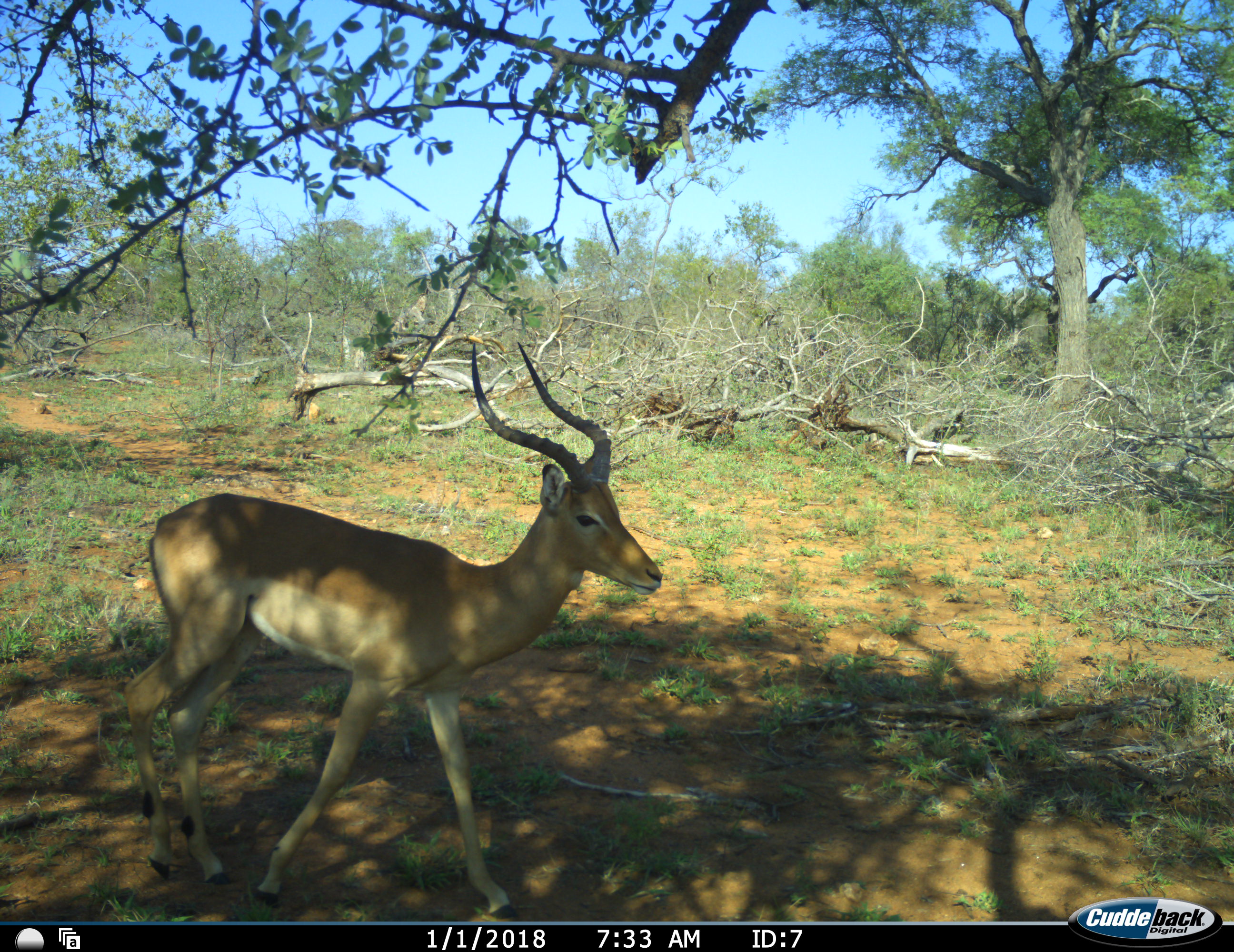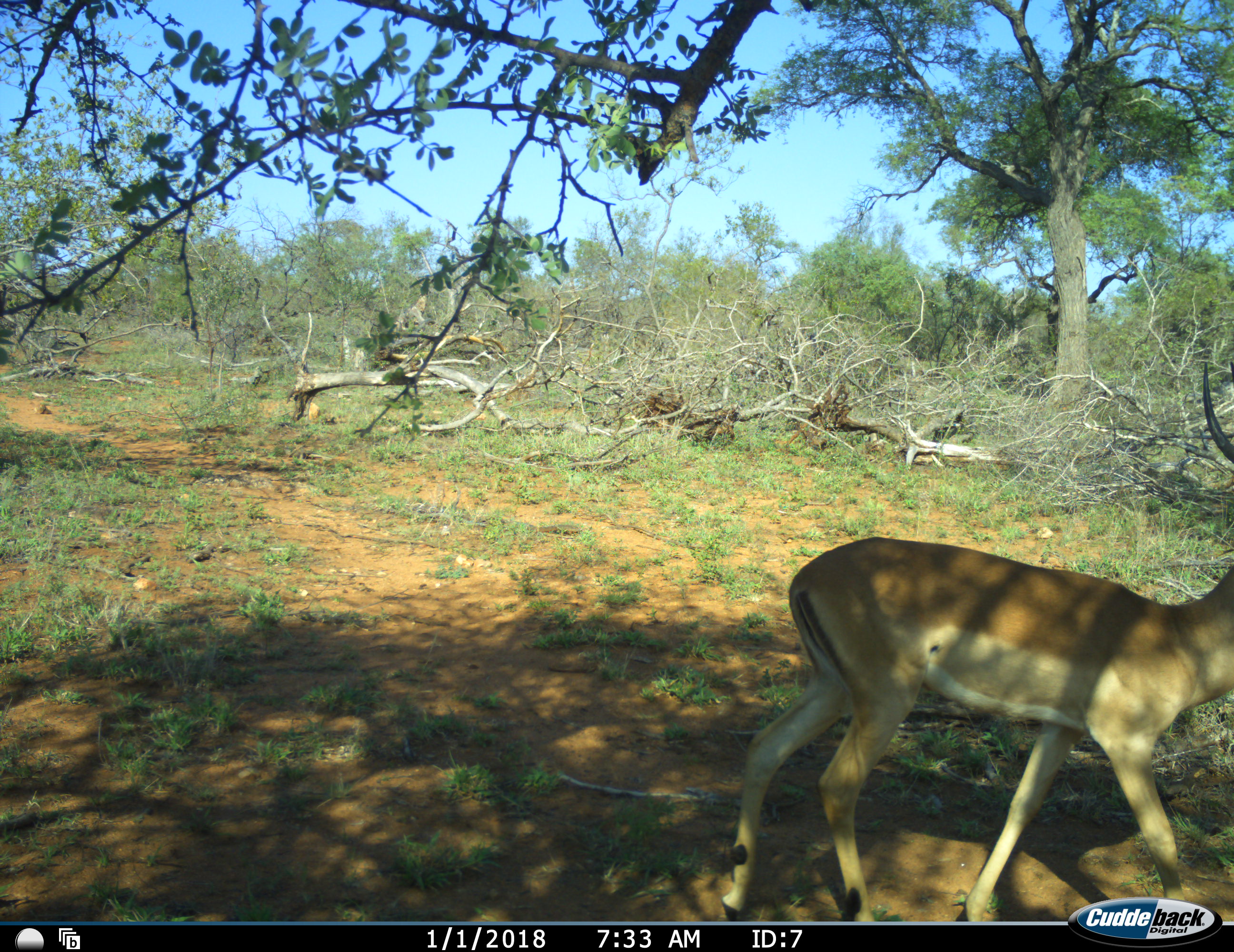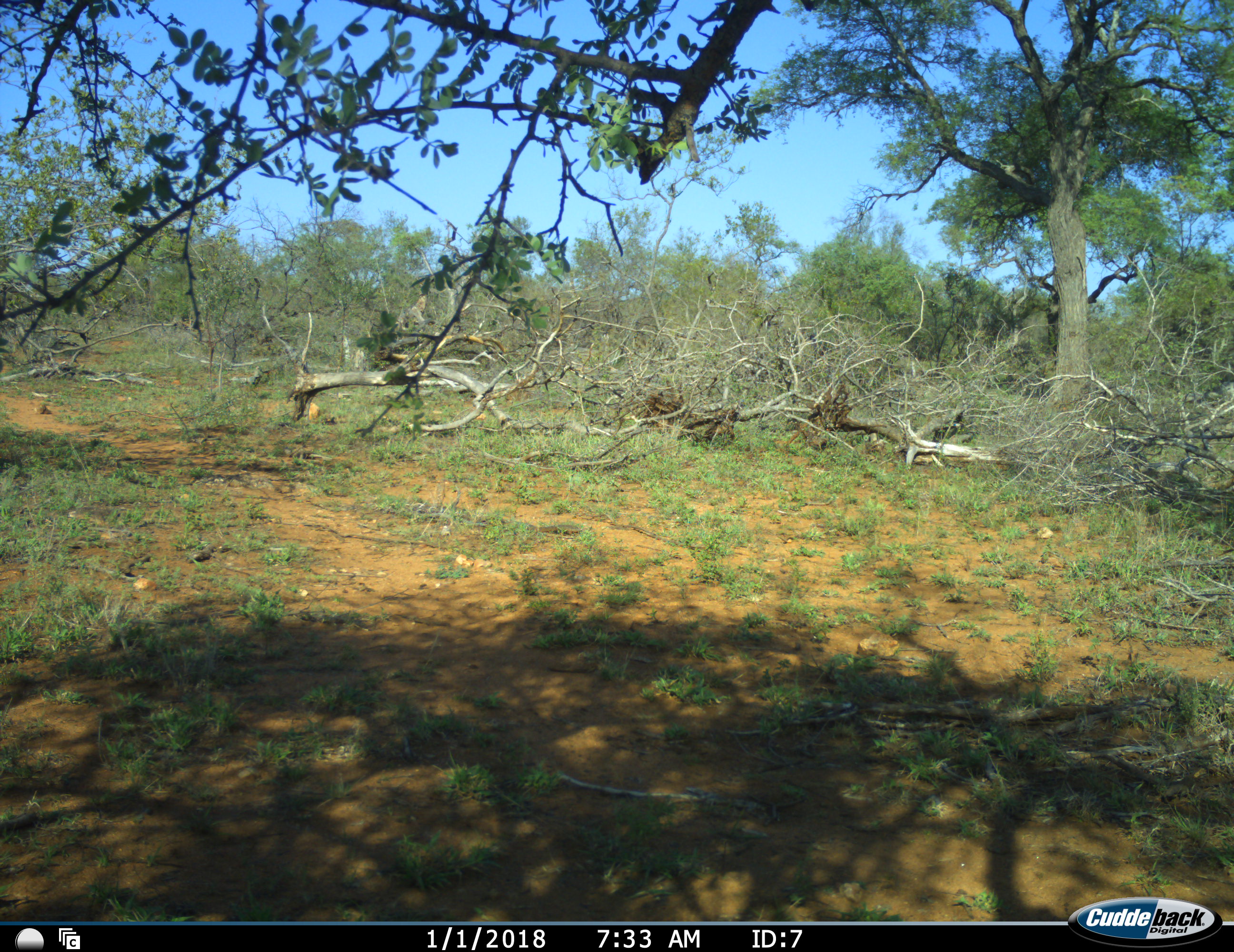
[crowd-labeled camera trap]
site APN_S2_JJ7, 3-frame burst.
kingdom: Animalia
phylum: Chordata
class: Mammalia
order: Artiodactyla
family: Bovidae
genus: Aepyceros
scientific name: Aepyceros melampus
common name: impala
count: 1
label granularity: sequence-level